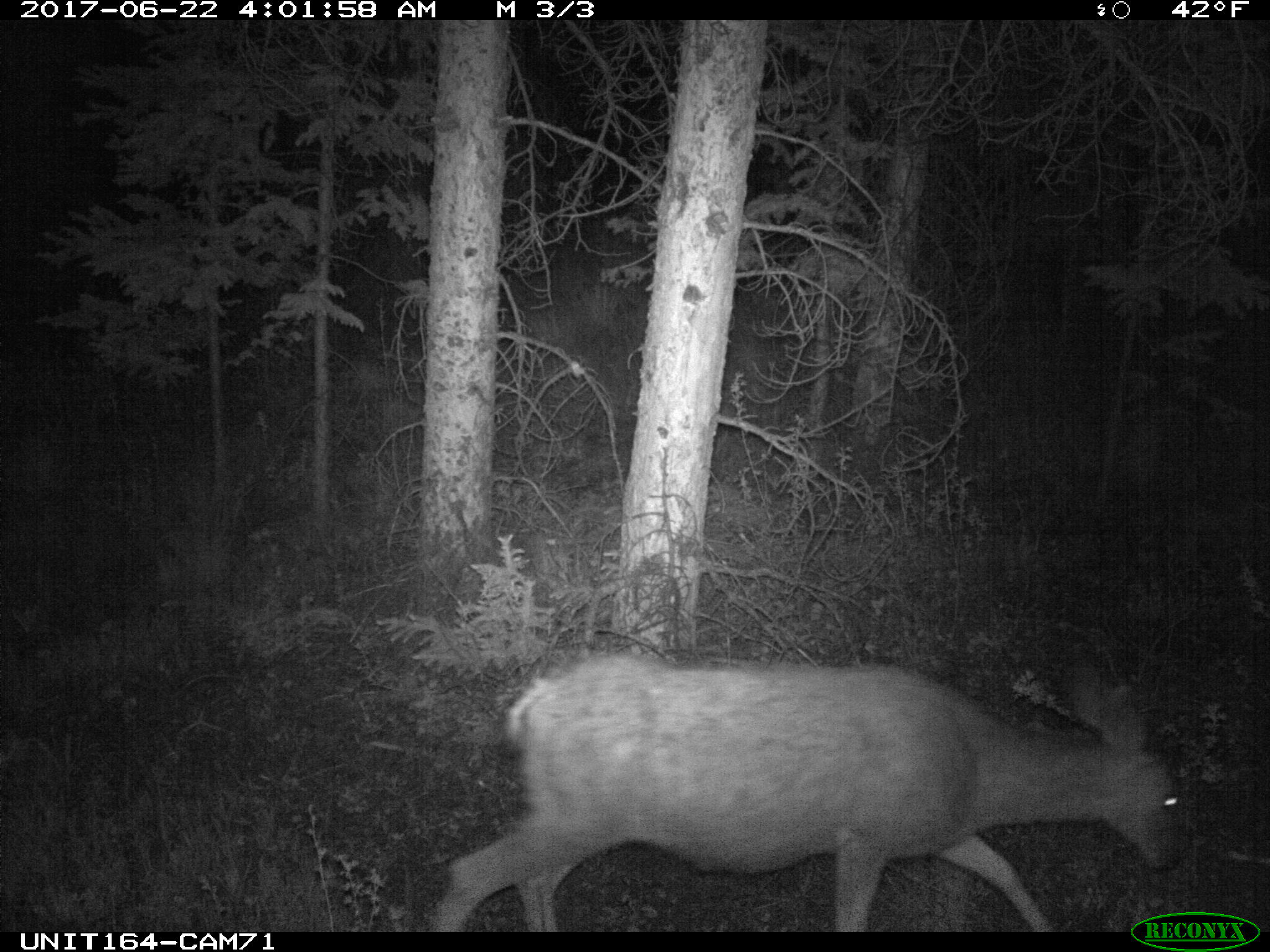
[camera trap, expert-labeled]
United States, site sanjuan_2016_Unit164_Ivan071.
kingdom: Animalia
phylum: Chordata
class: Mammalia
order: Artiodactyla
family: Cervidae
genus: Odocoileus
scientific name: Odocoileus hemionus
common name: mule deer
Odocoileus hemionus (mule deer).